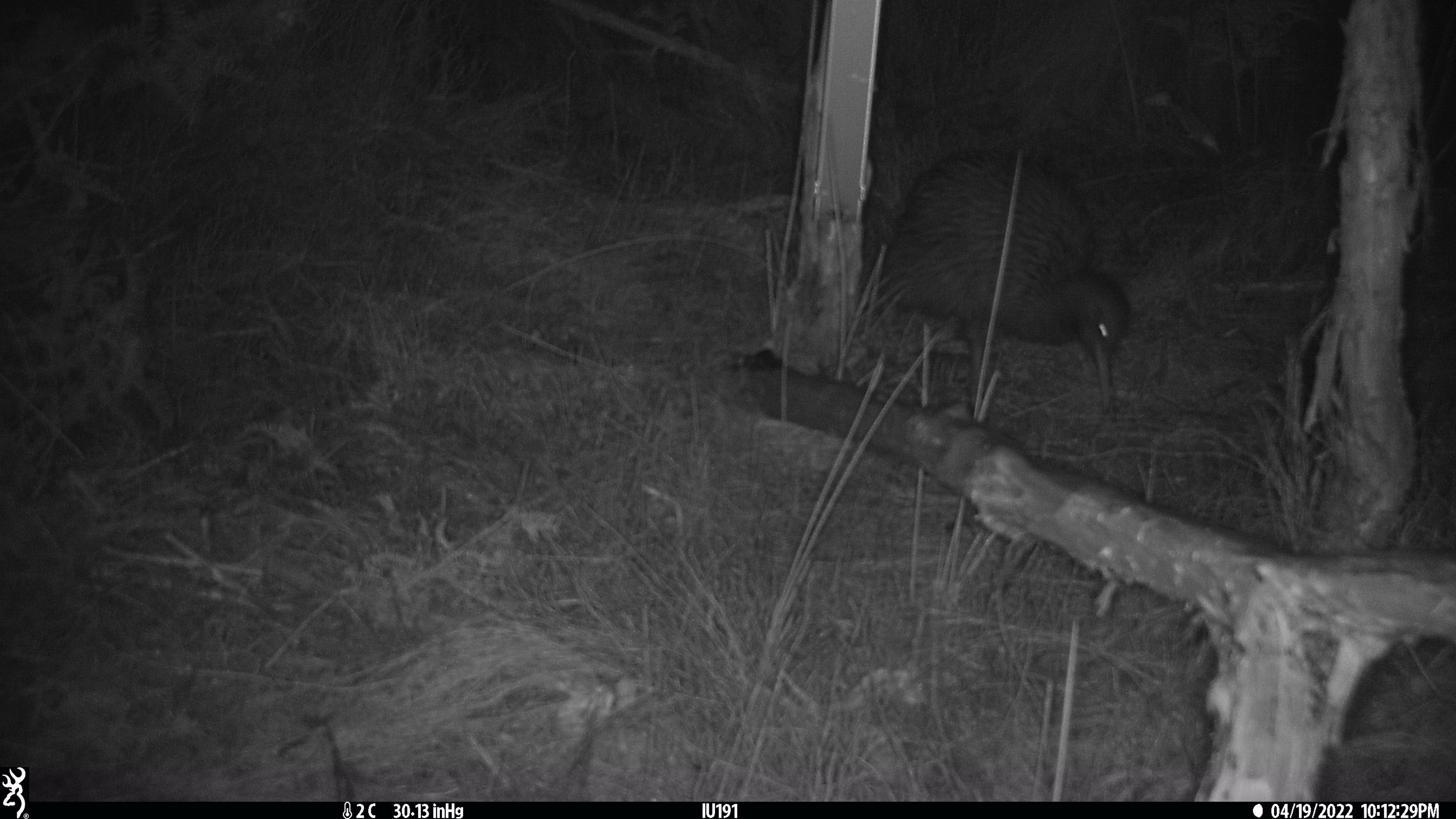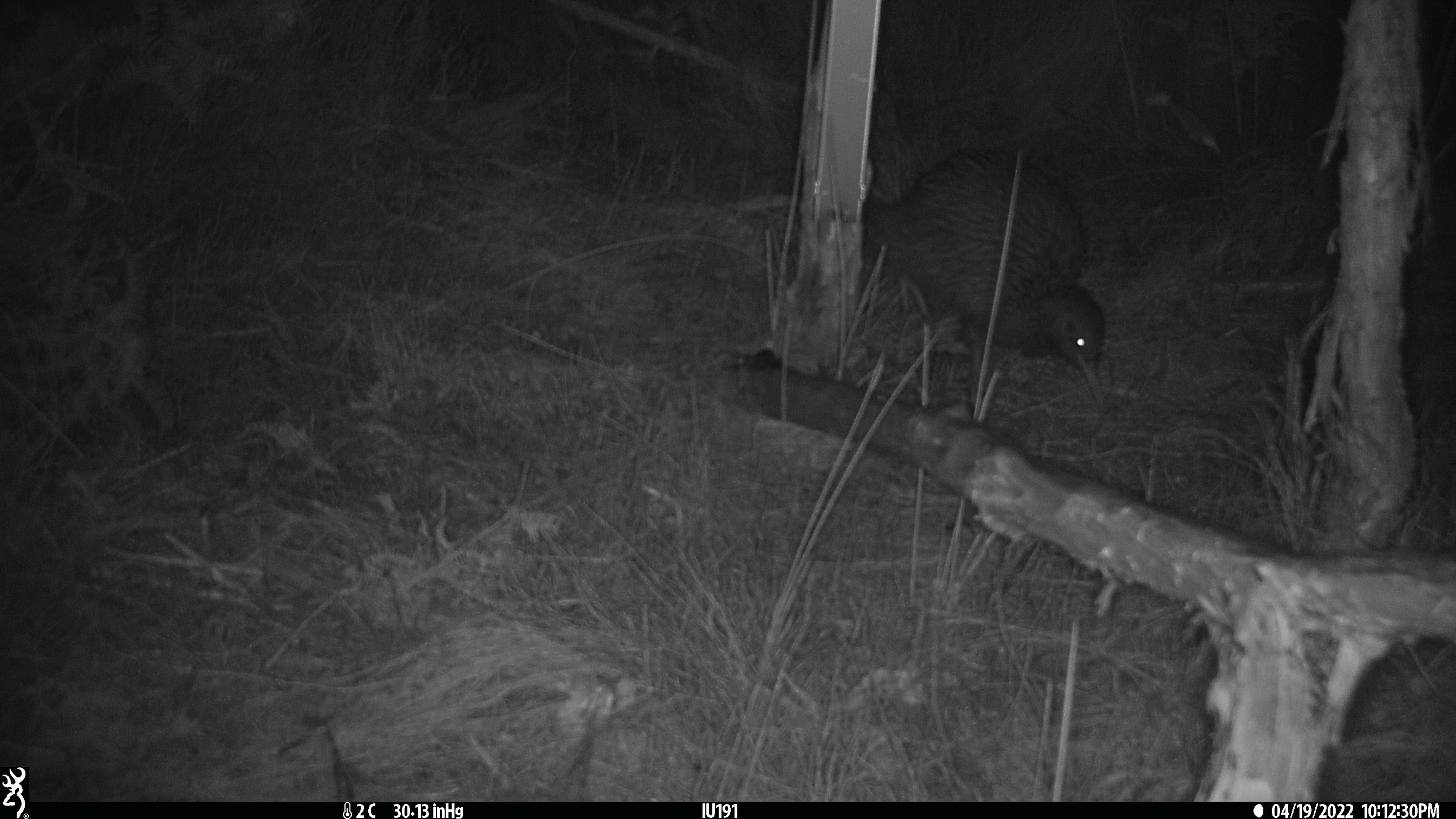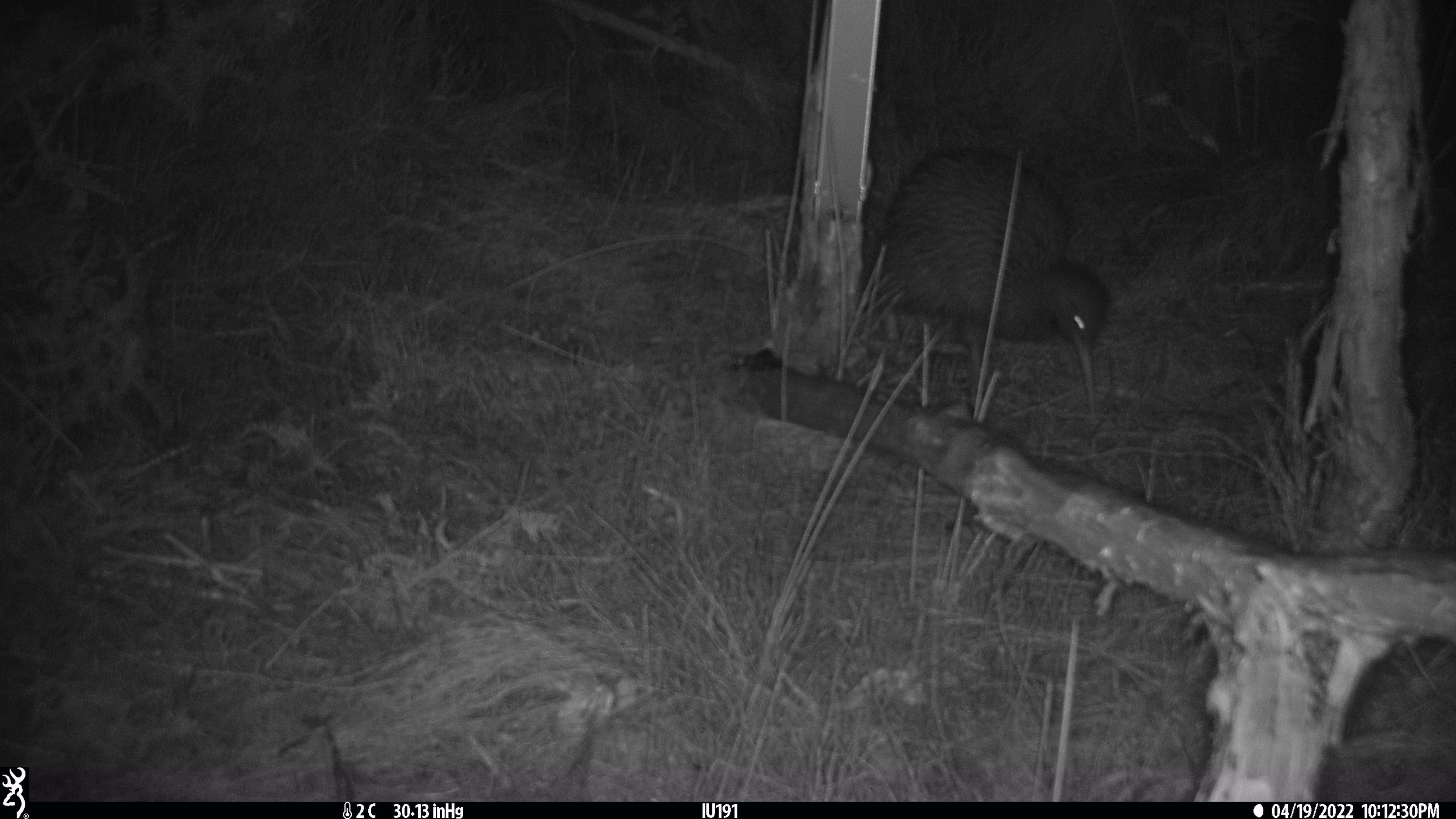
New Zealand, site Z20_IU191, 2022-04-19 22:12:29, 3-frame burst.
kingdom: Animalia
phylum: Chordata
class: Aves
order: Apterygiformes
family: Apterygidae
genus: Apteryx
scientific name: Apteryx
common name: kiwi